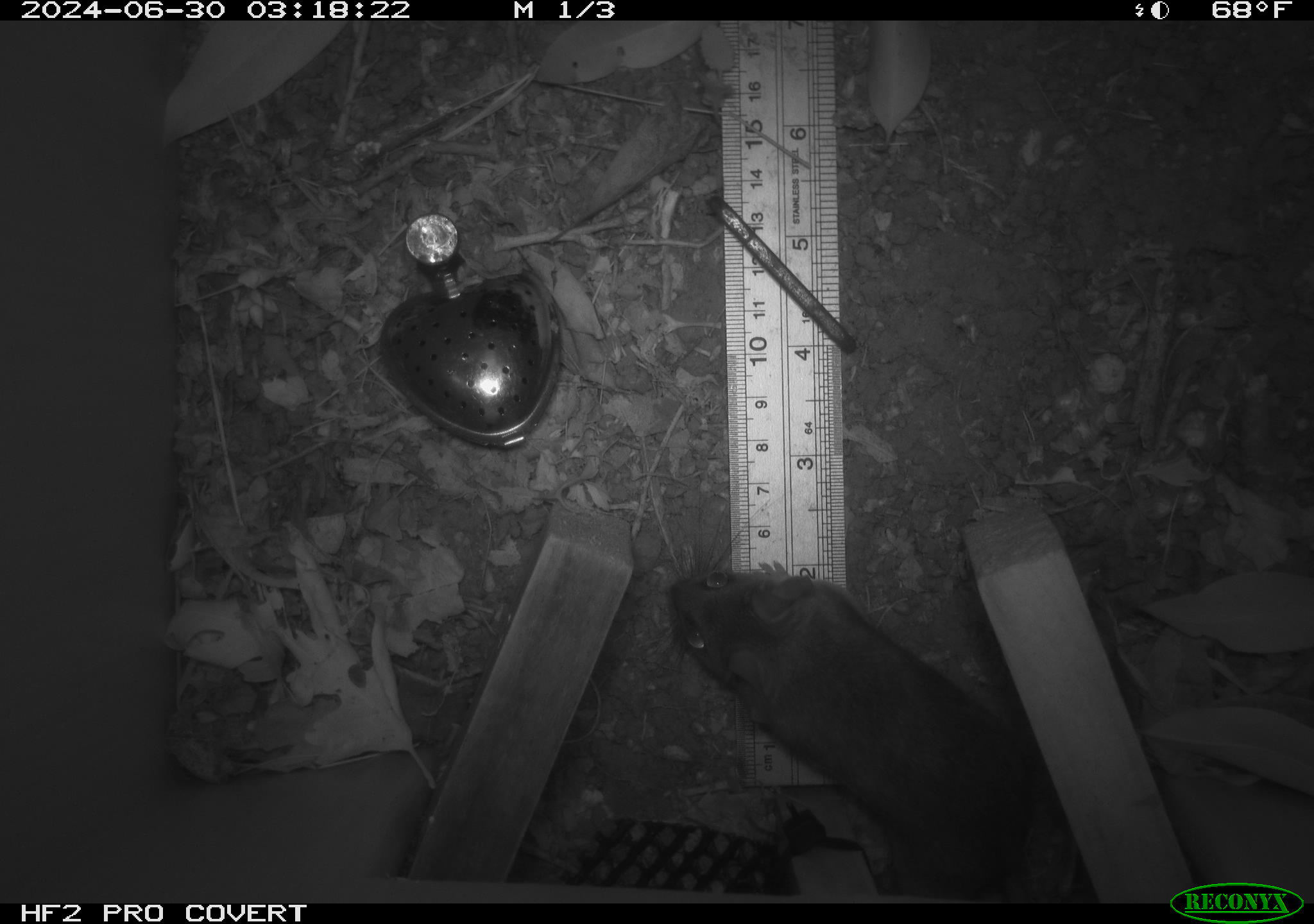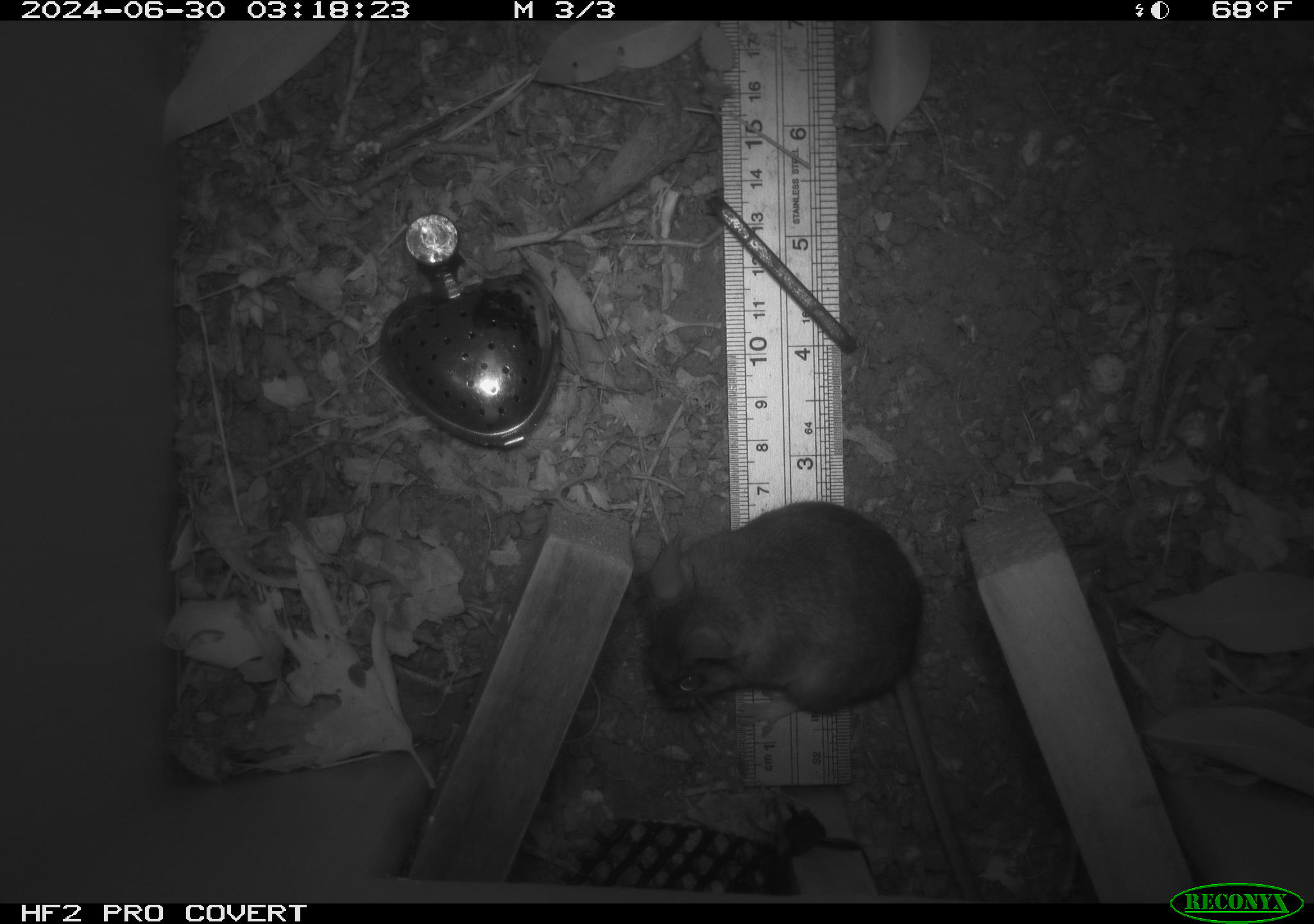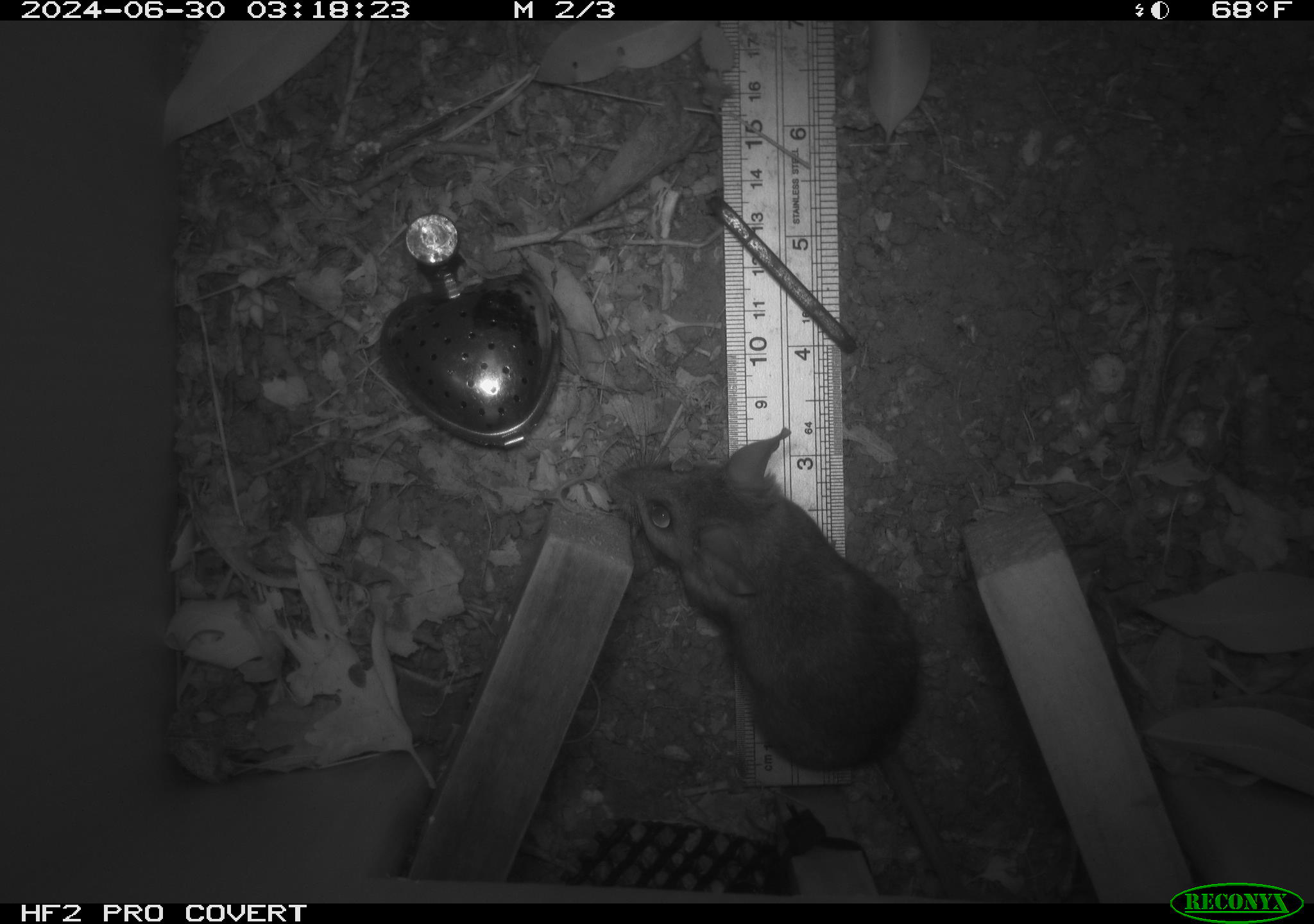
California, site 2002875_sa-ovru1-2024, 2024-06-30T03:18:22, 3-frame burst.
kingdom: Animalia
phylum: Chordata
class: Mammalia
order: Rodentia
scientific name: Rodentia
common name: rodent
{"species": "rodent (Rodentia)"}